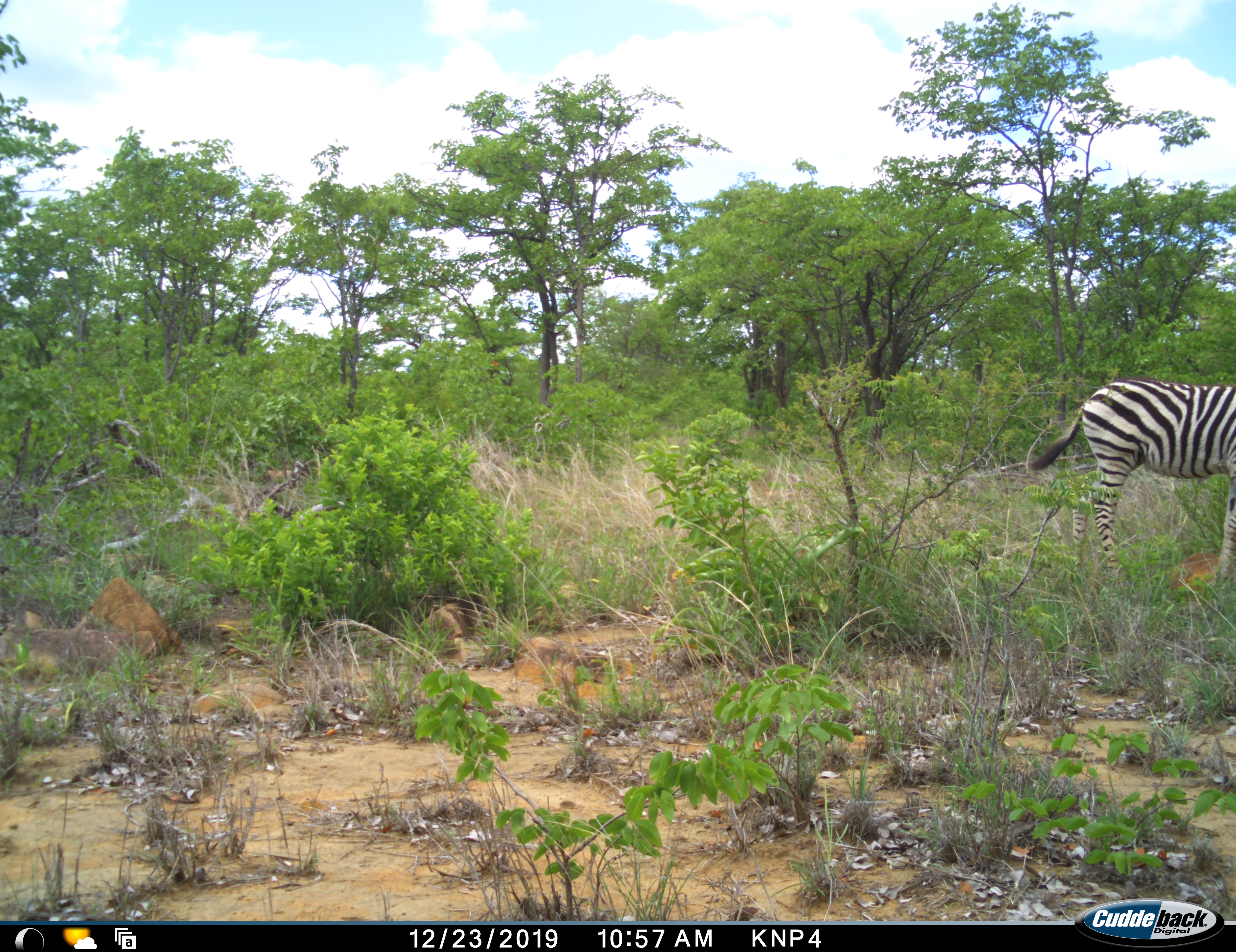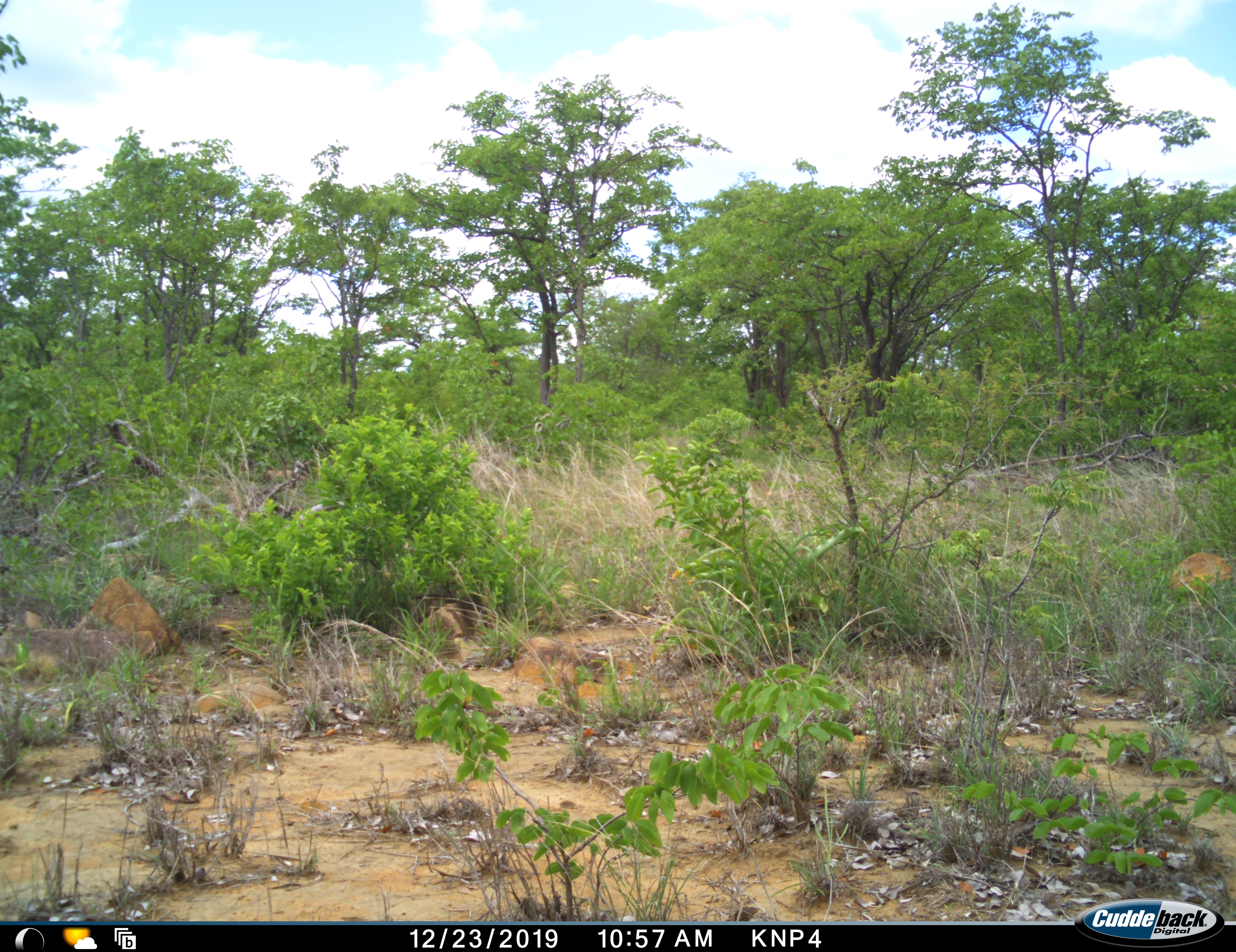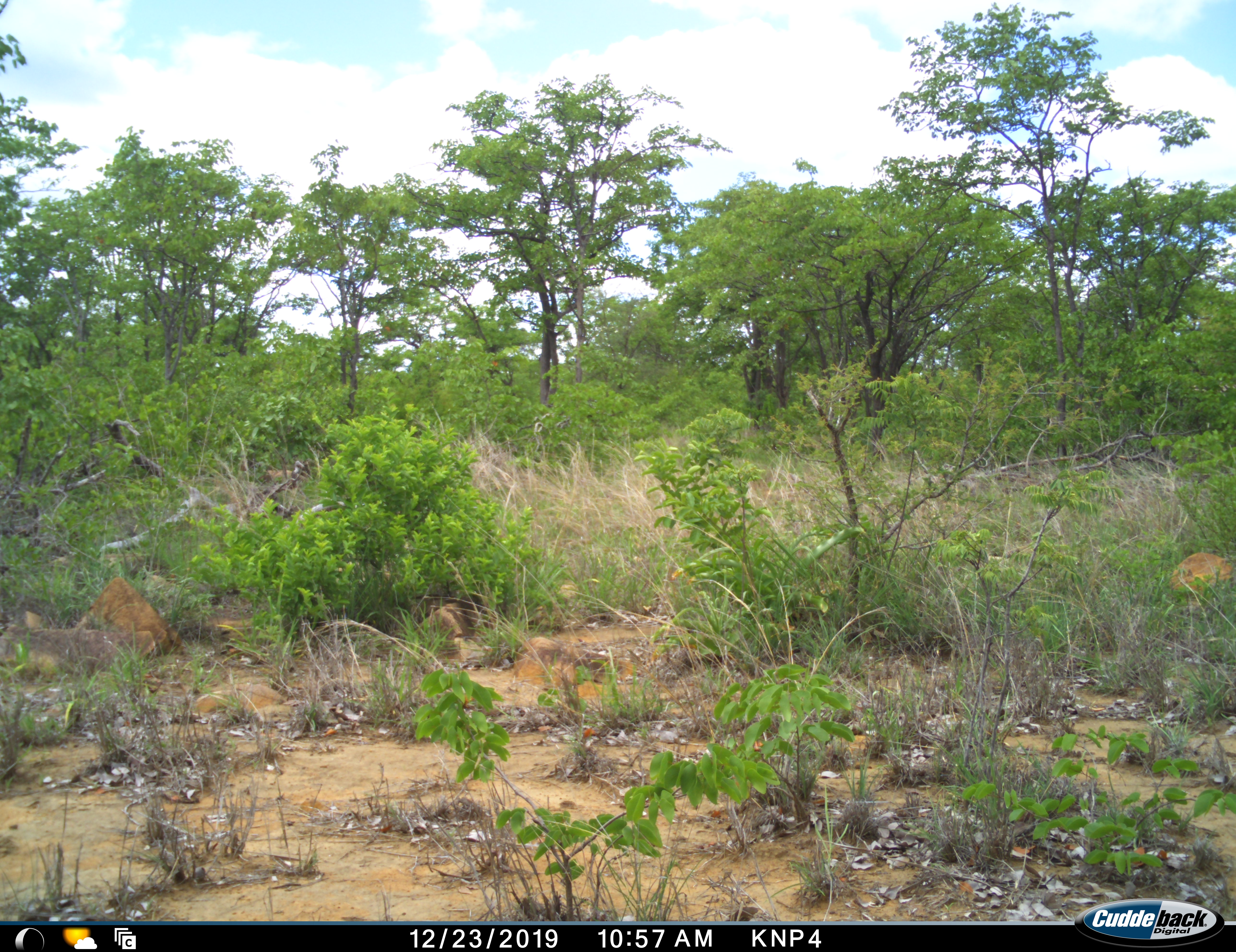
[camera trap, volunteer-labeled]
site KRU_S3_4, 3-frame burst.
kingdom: Animalia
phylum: Chordata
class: Mammalia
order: Perissodactyla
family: Equidae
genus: Equus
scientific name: Equus quagga burchellii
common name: burchell's zebra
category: zebraburchells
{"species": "zebraburchells (burchell's zebra) (Equus quagga burchellii)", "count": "1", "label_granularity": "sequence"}